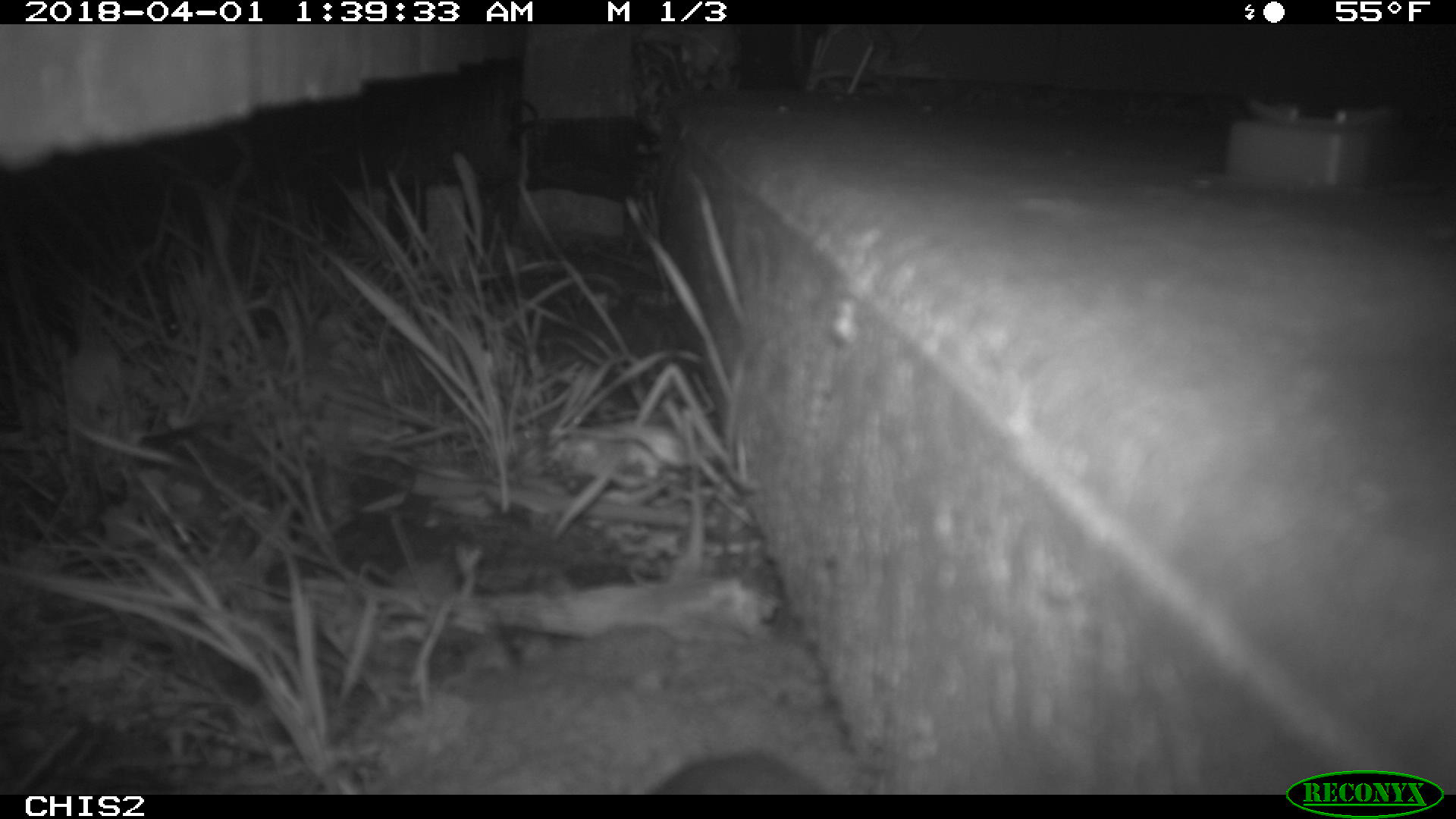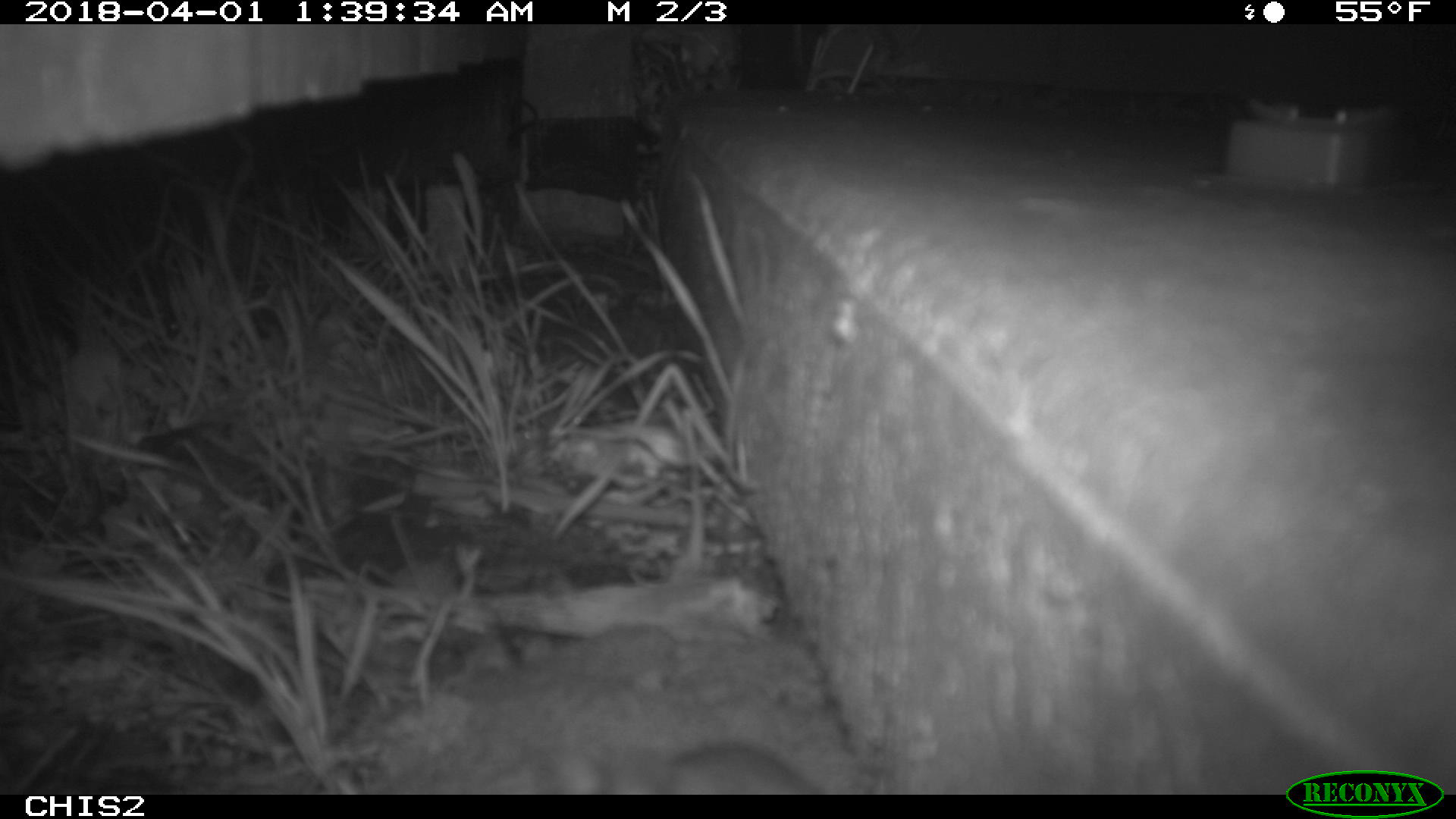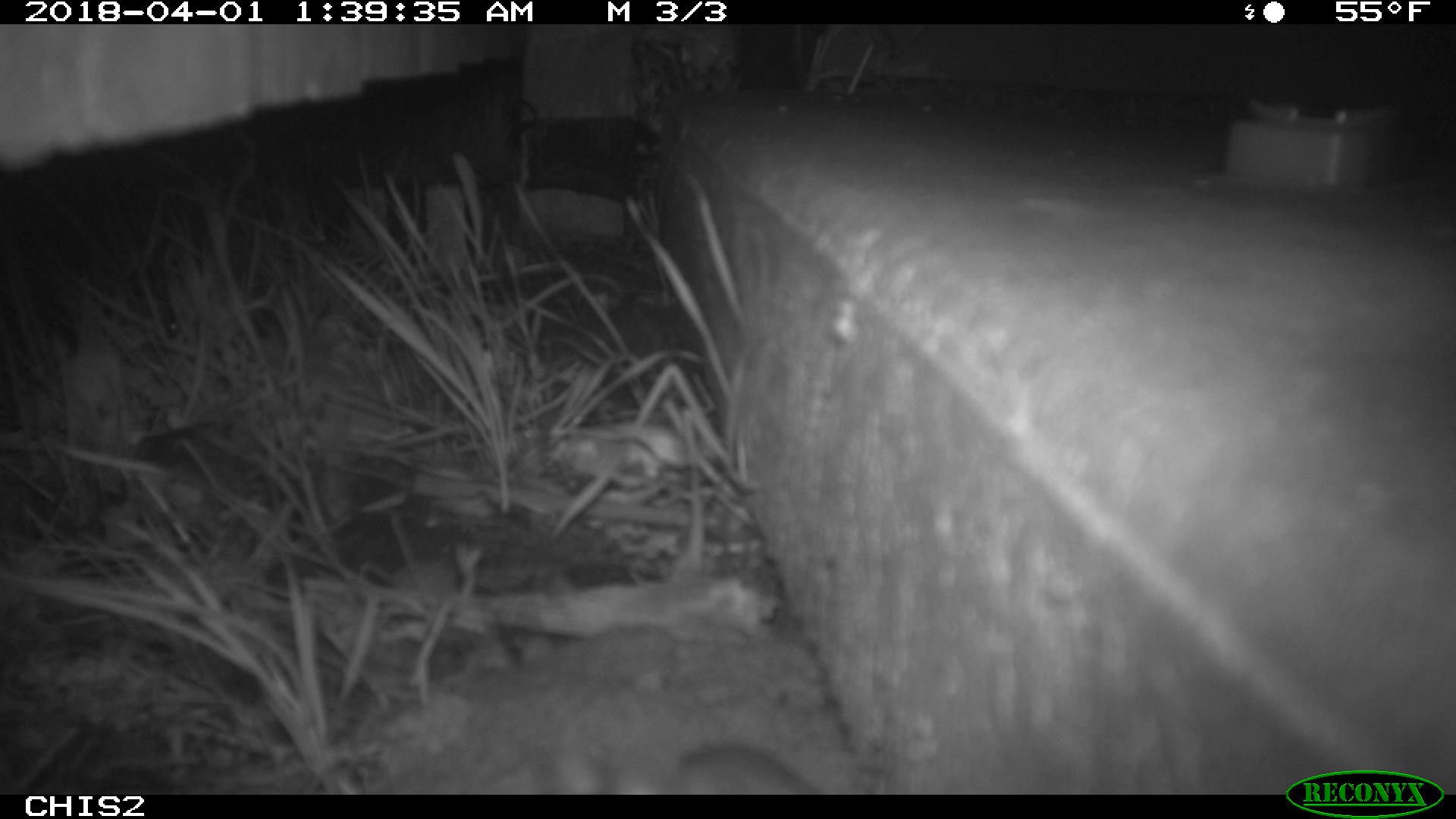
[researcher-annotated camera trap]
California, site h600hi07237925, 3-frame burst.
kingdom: Animalia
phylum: Chordata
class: Mammalia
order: Rodentia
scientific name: Rodentia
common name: rodent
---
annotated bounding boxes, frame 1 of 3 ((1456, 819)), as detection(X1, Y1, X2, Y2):
rodent: detection(650, 752, 830, 794)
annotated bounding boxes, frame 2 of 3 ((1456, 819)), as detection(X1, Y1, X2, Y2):
rodent: detection(555, 742, 815, 793)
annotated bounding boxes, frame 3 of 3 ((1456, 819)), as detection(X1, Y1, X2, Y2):
rodent: detection(566, 736, 820, 795)